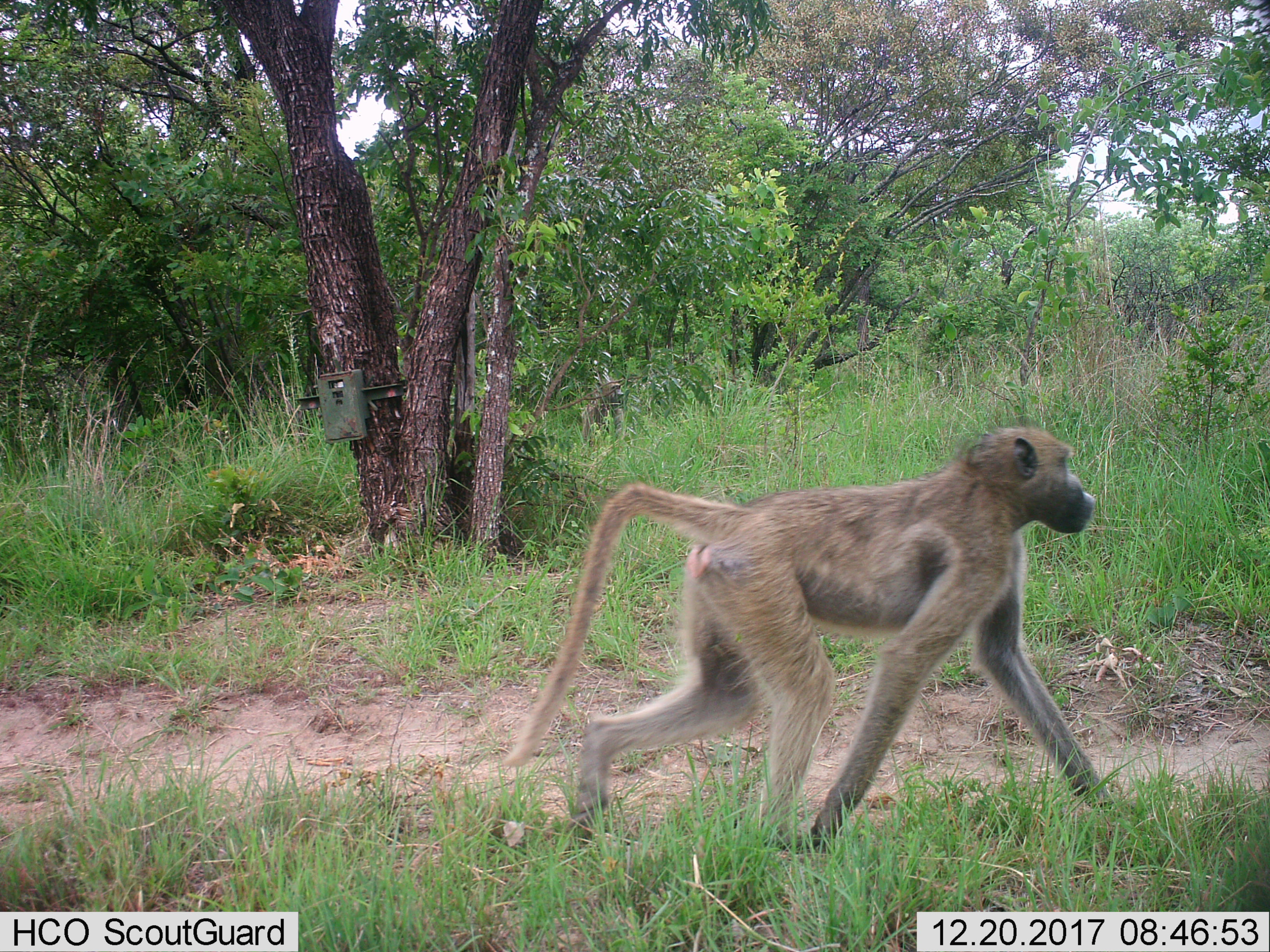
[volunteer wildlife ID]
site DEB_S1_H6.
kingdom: Animalia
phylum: Chordata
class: Mammalia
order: Primates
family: Cercopithecidae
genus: Papio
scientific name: Papio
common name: baboon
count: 1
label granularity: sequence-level